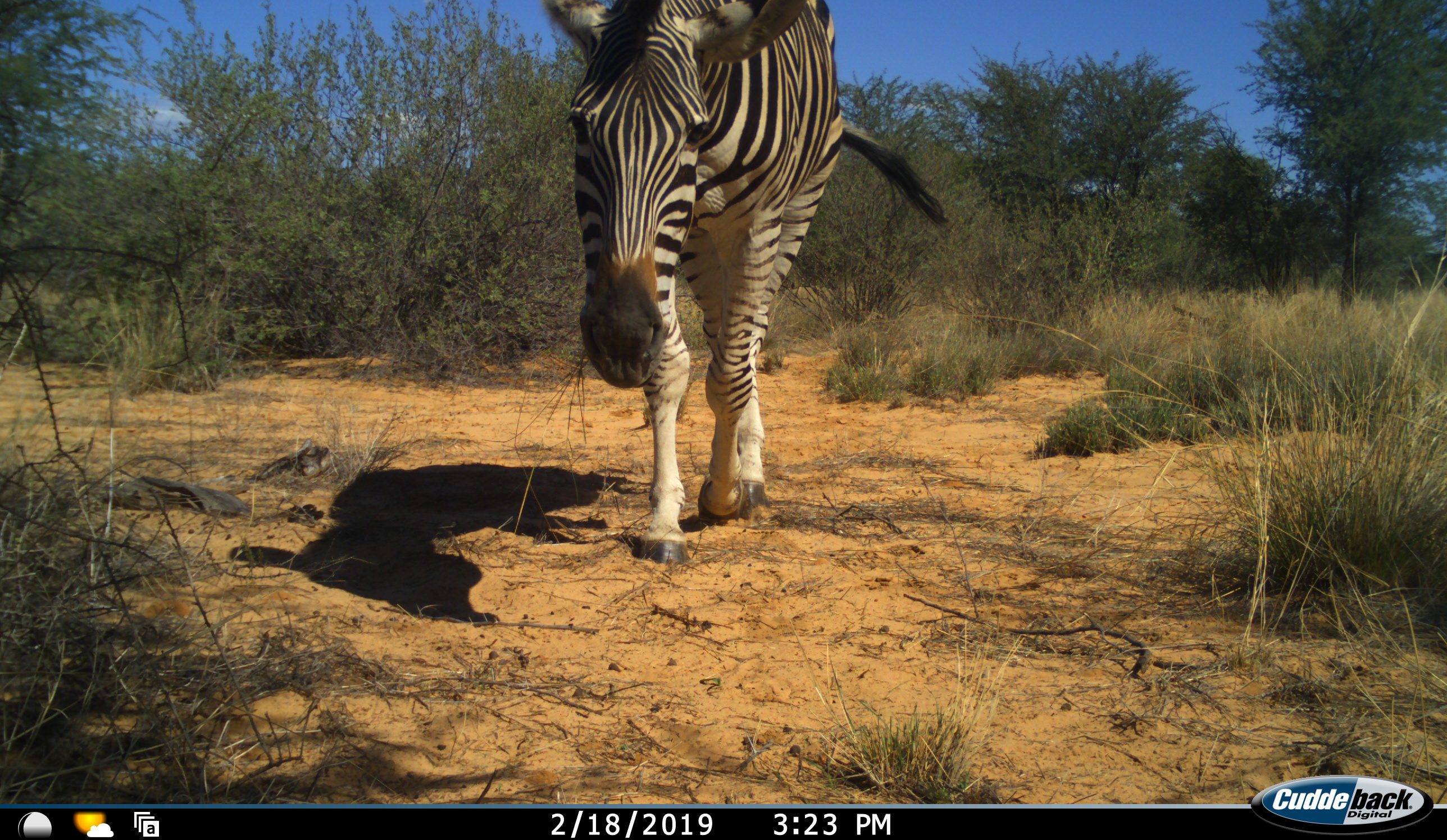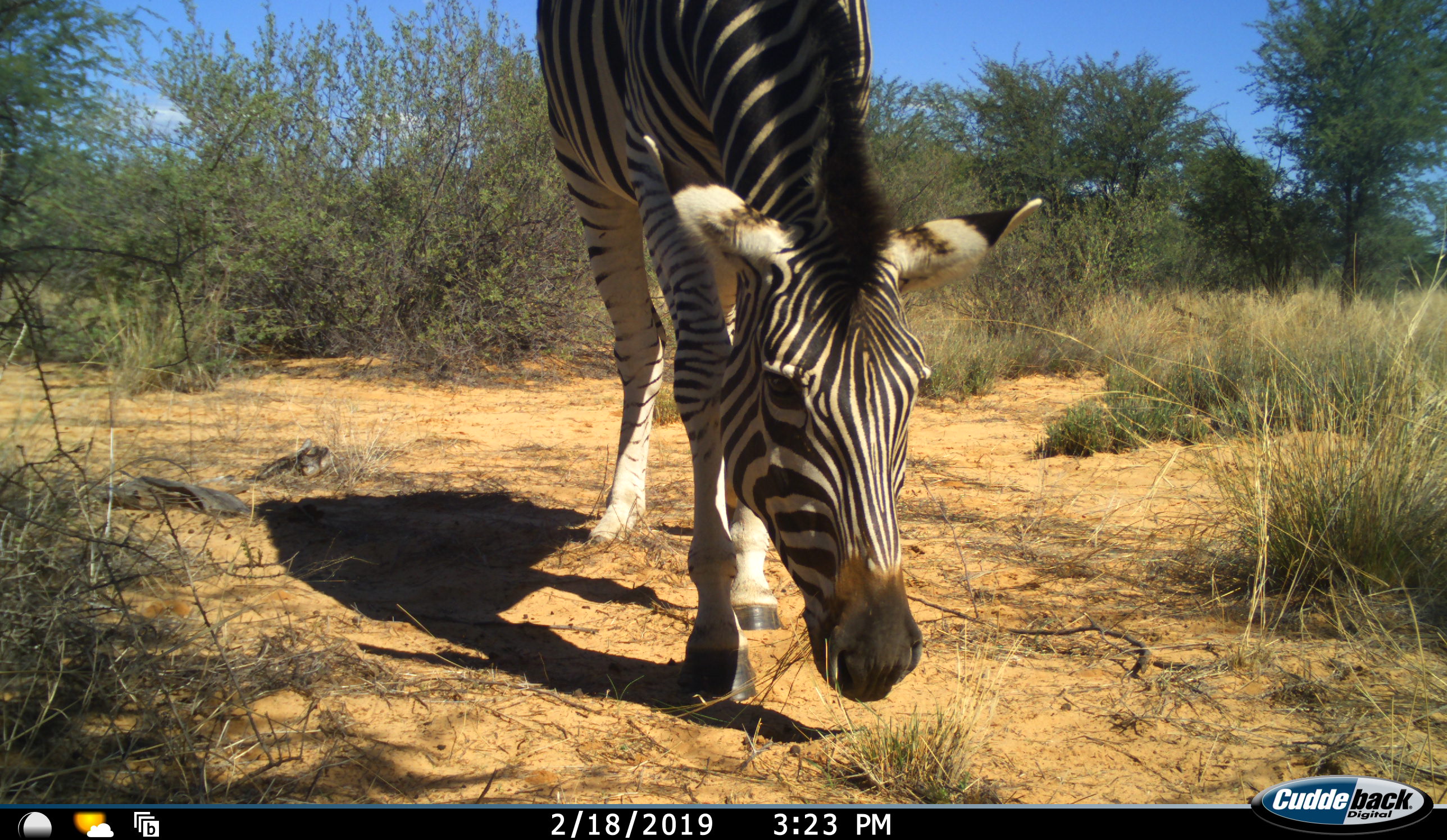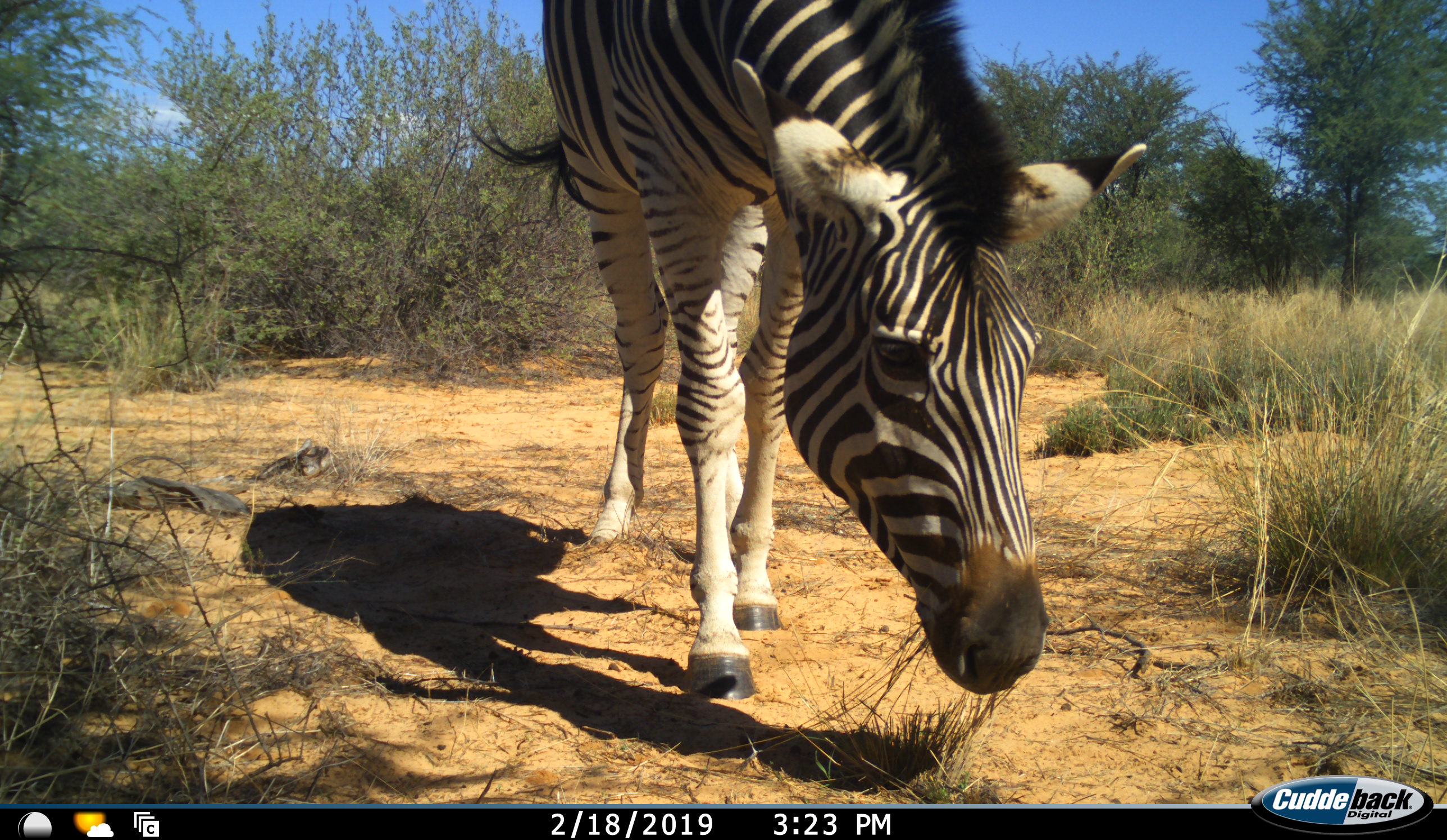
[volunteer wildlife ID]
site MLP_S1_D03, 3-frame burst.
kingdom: Animalia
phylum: Chordata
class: Mammalia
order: Perissodactyla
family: Equidae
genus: Equus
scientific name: Equus quagga burchellii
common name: burchell's zebra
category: zebraburchells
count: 1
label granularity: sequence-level